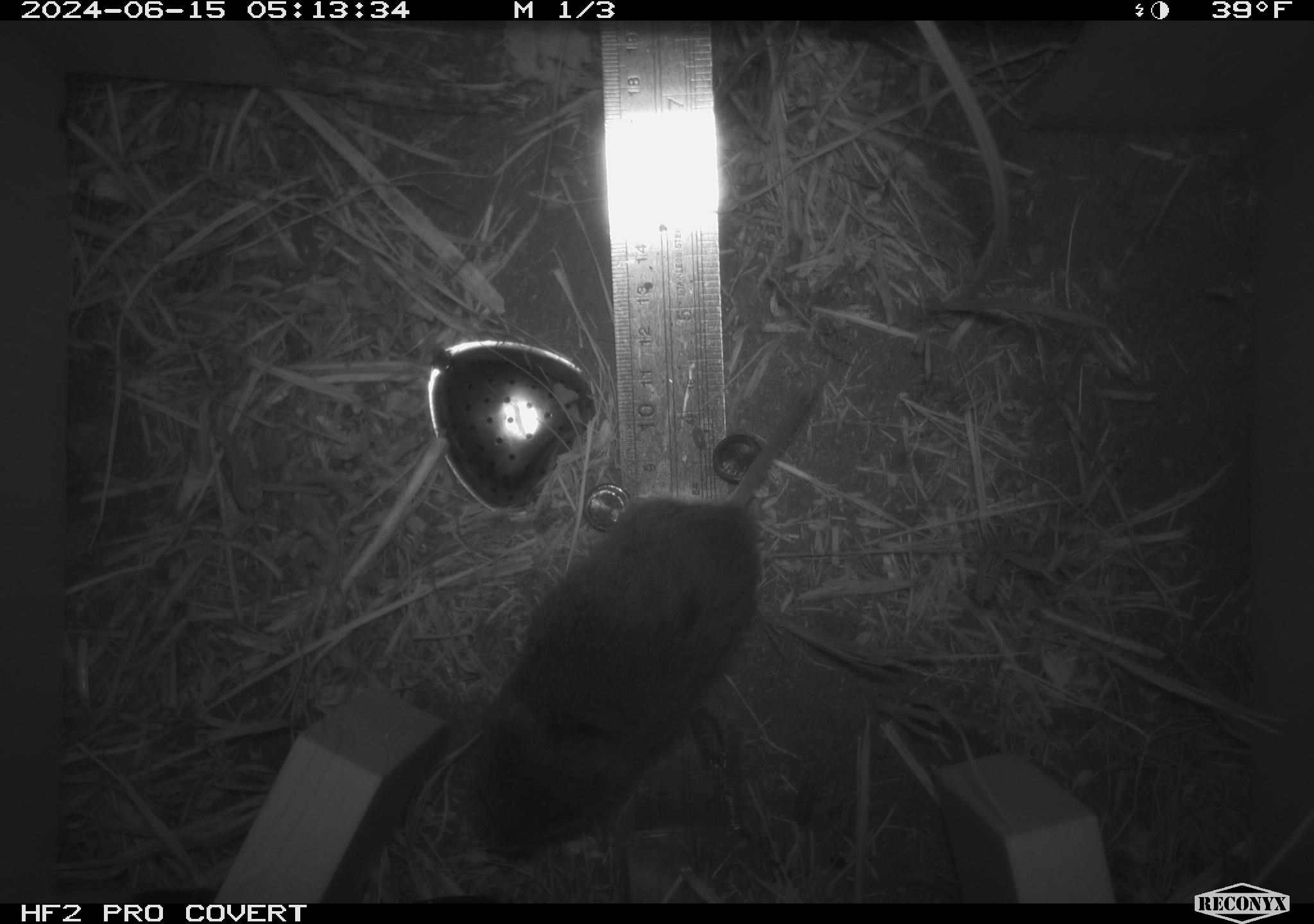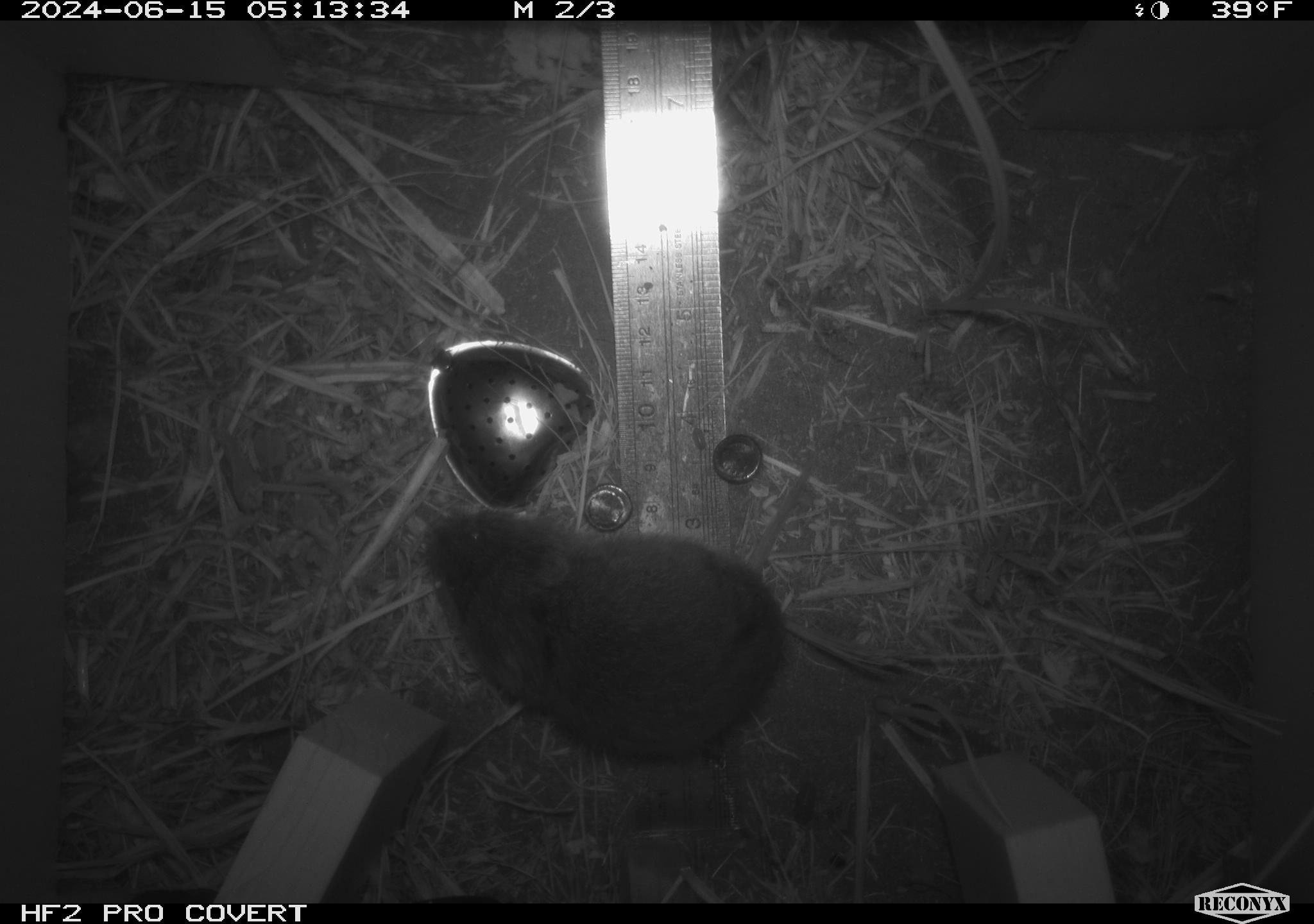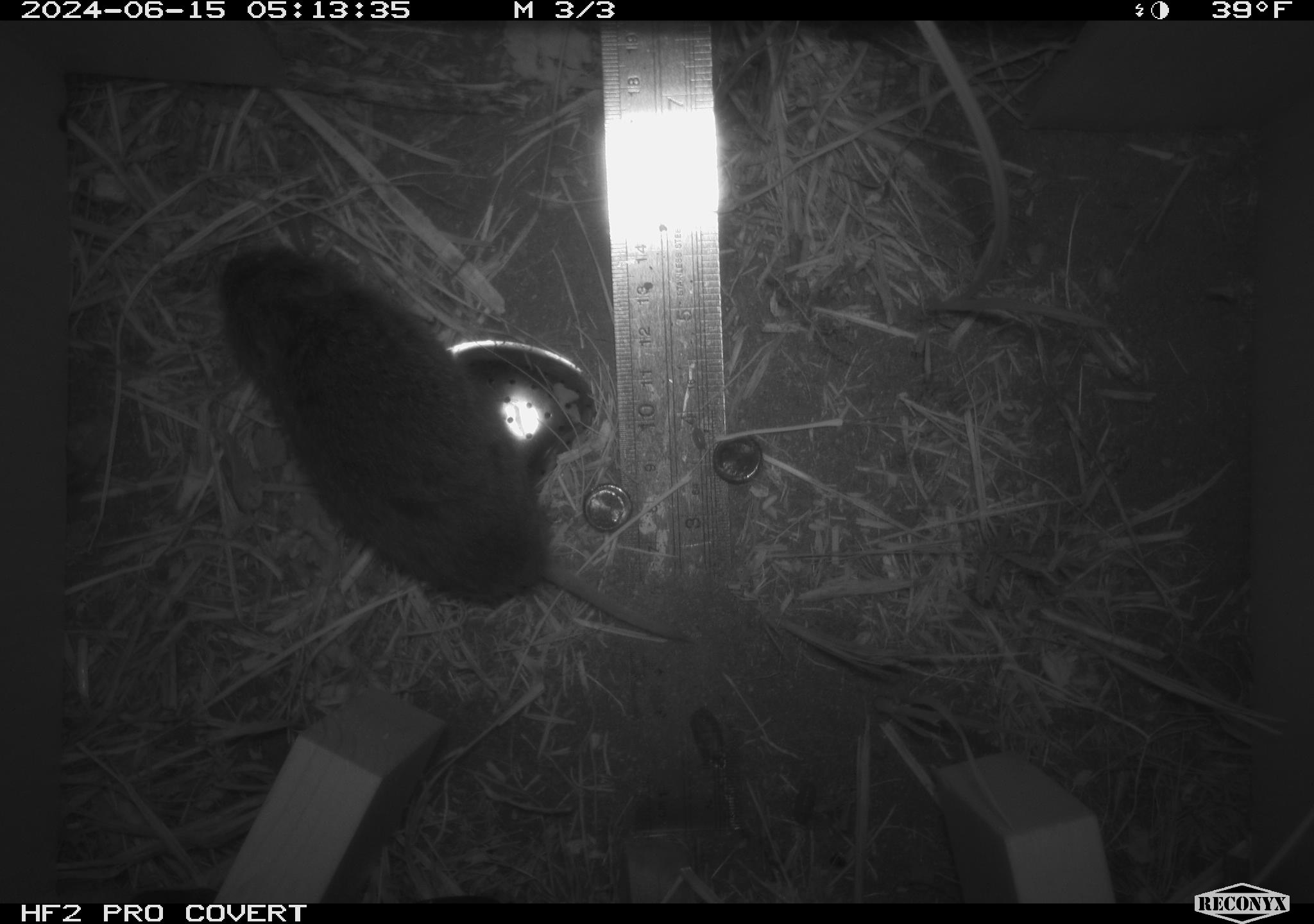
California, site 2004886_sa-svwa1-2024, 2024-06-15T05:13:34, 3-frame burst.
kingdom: Animalia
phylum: Chordata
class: Mammalia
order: Rodentia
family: Cricetidae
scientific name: Arvicolinae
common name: voles, lemmings, and muskrats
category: arvicolinae subfamily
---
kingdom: Animalia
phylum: Arthropoda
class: Insecta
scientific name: Insecta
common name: insect